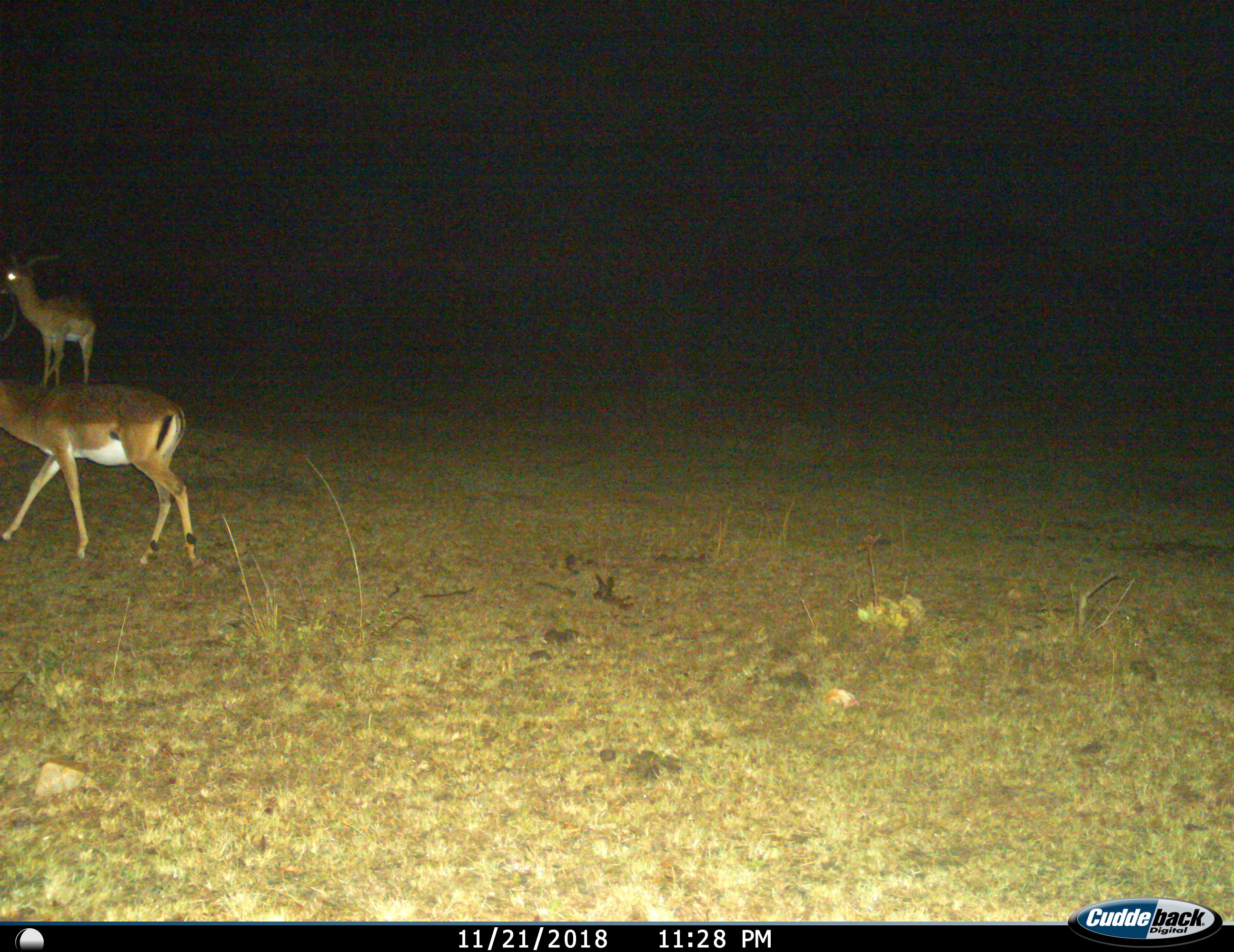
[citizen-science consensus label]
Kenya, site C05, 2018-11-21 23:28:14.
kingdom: Animalia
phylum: Chordata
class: Mammalia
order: Artiodactyla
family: Bovidae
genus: Aepyceros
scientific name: Aepyceros melampus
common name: impala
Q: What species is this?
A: Impala (Aepyceros melampus).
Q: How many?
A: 2.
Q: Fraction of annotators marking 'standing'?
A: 50%.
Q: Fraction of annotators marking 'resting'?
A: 0%.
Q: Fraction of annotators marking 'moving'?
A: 83%.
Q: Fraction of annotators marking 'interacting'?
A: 0%.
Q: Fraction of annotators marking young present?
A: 0%.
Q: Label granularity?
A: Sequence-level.